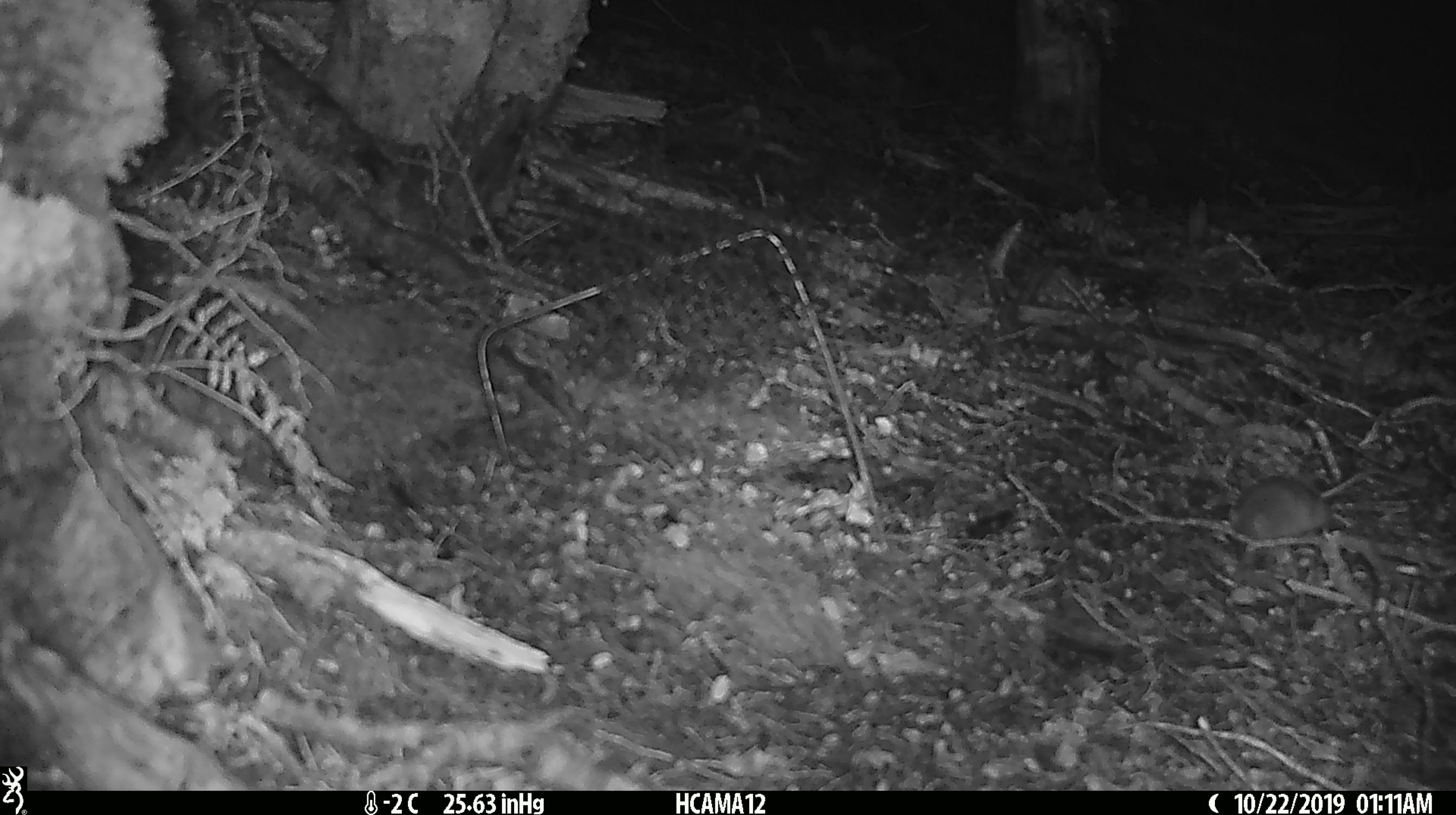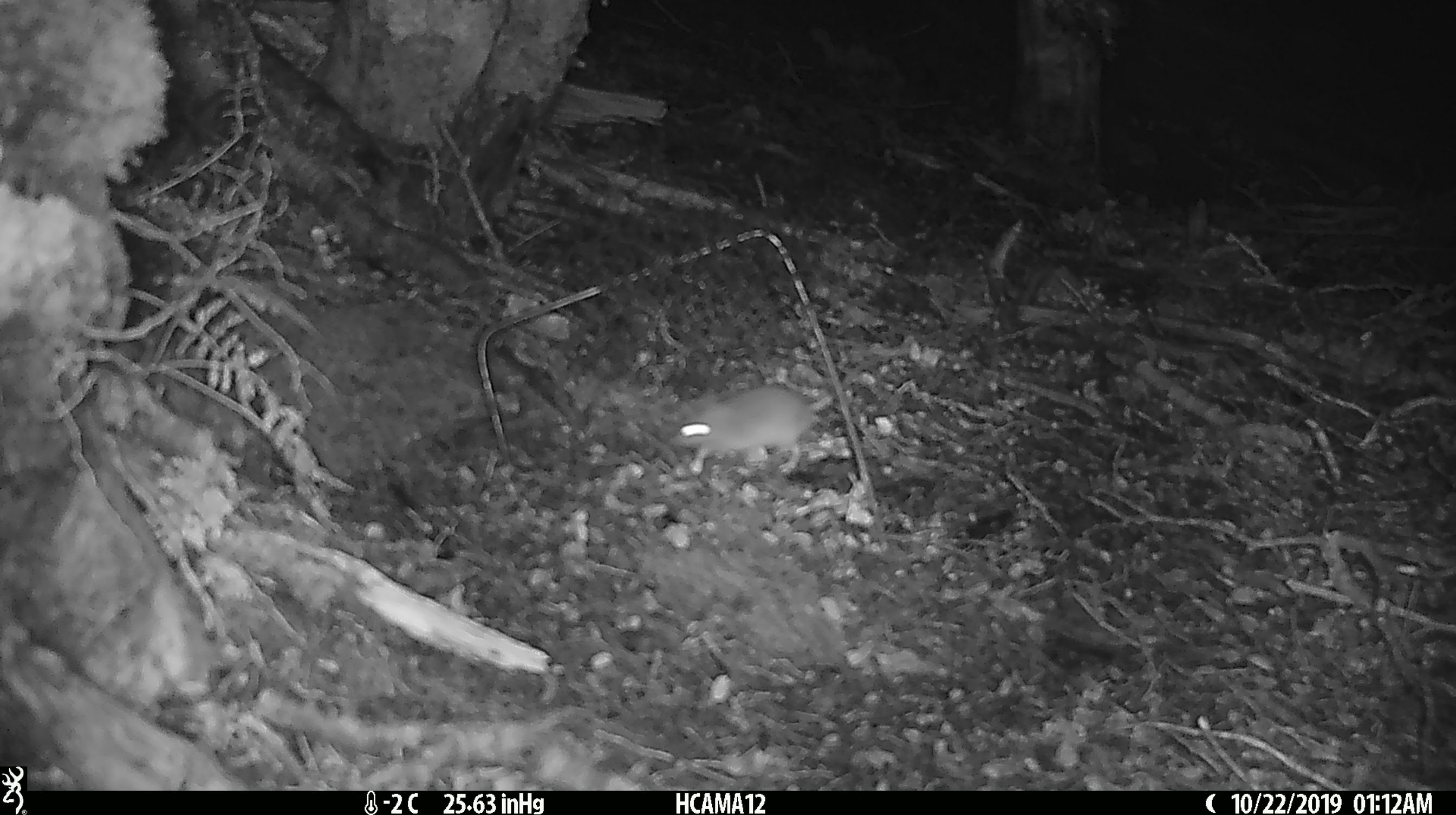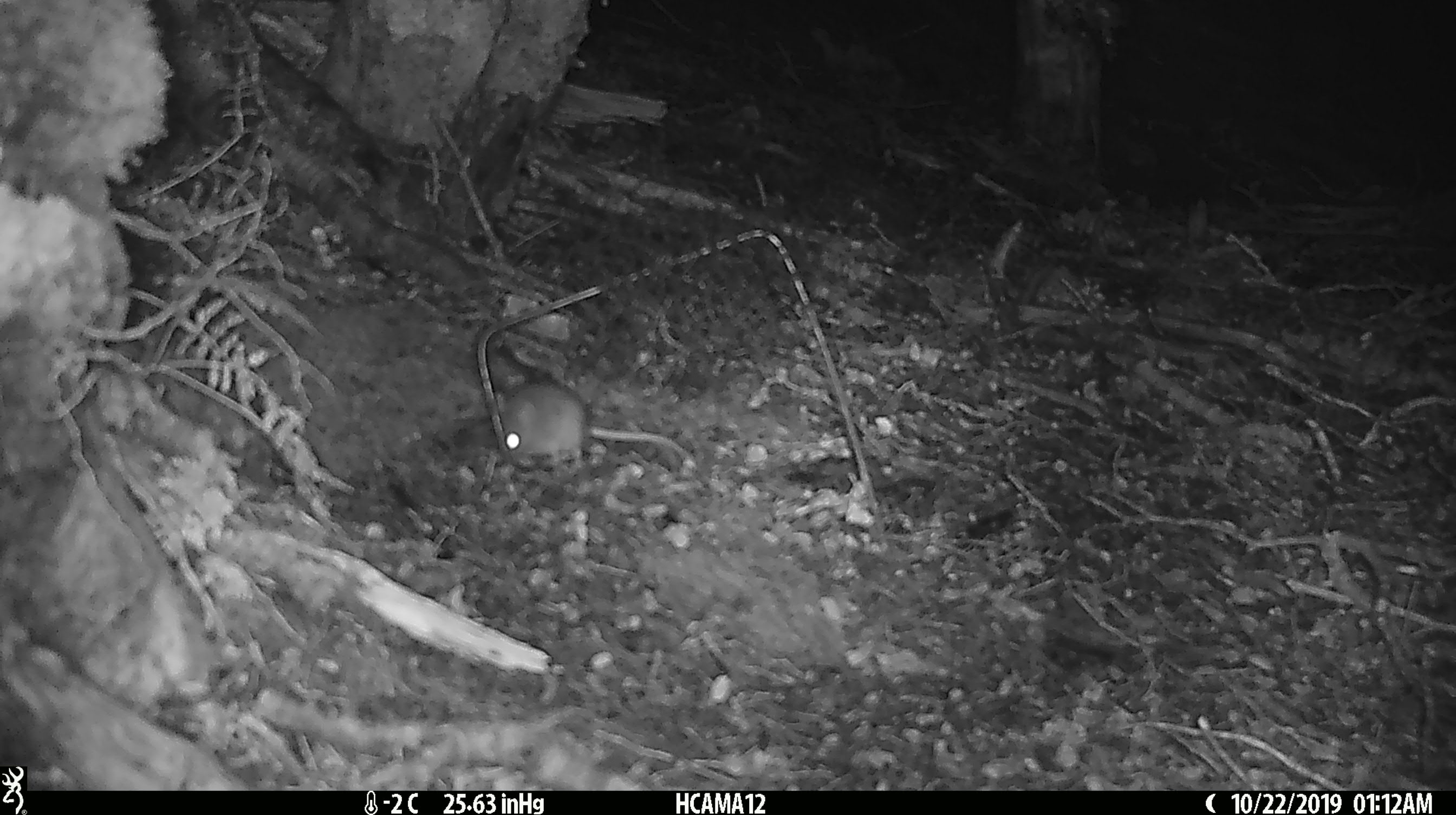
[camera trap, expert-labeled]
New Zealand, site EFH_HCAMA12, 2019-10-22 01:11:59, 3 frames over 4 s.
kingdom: Animalia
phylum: Chordata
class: Mammalia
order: Rodentia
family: Muridae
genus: Mus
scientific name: Mus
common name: mouse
Mouse (Mus).